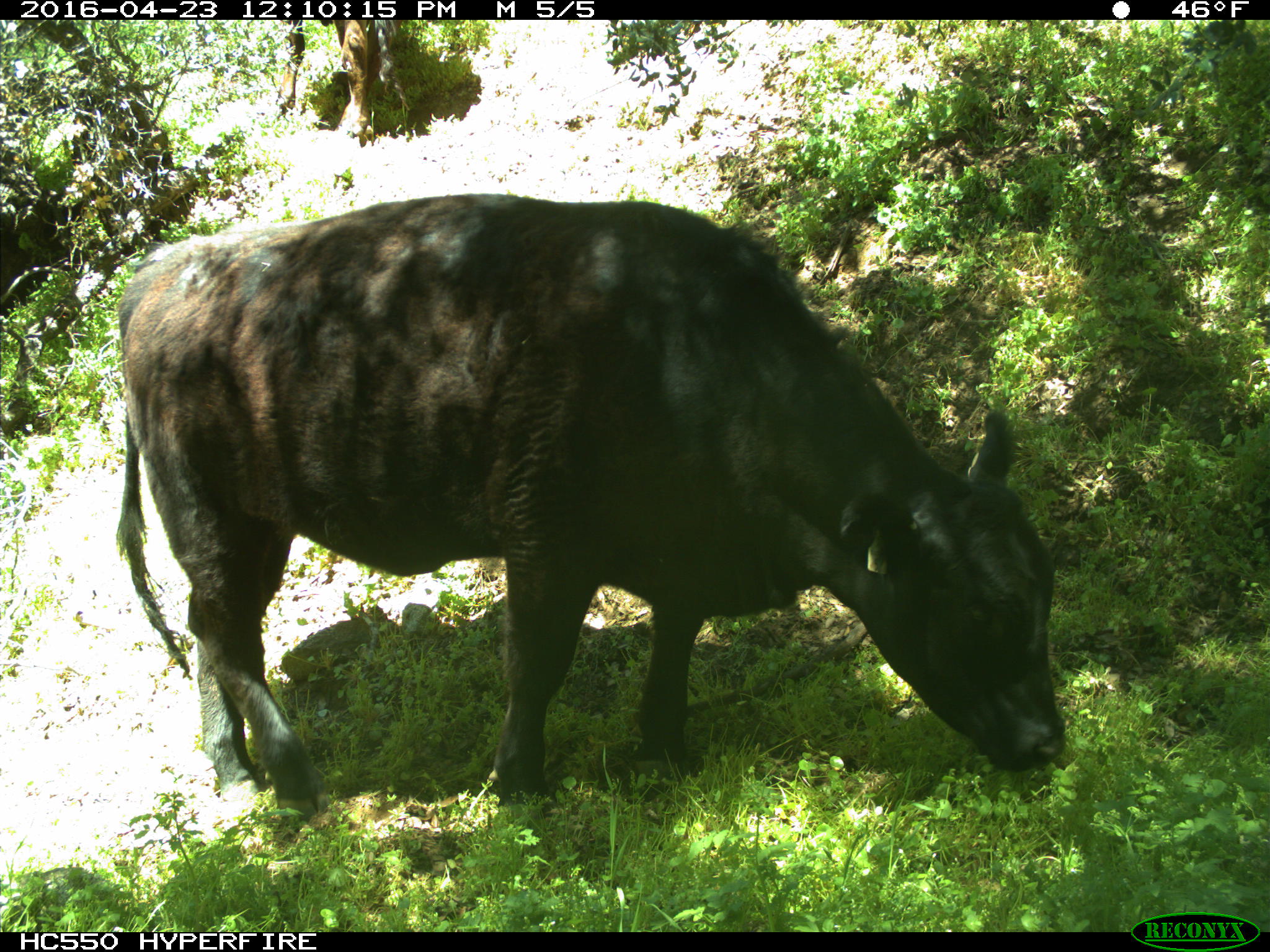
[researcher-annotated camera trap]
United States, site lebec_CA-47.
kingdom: Animalia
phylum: Chordata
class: Mammalia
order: Artiodactyla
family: Bovidae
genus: Bos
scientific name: Bos taurus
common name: domestic cow